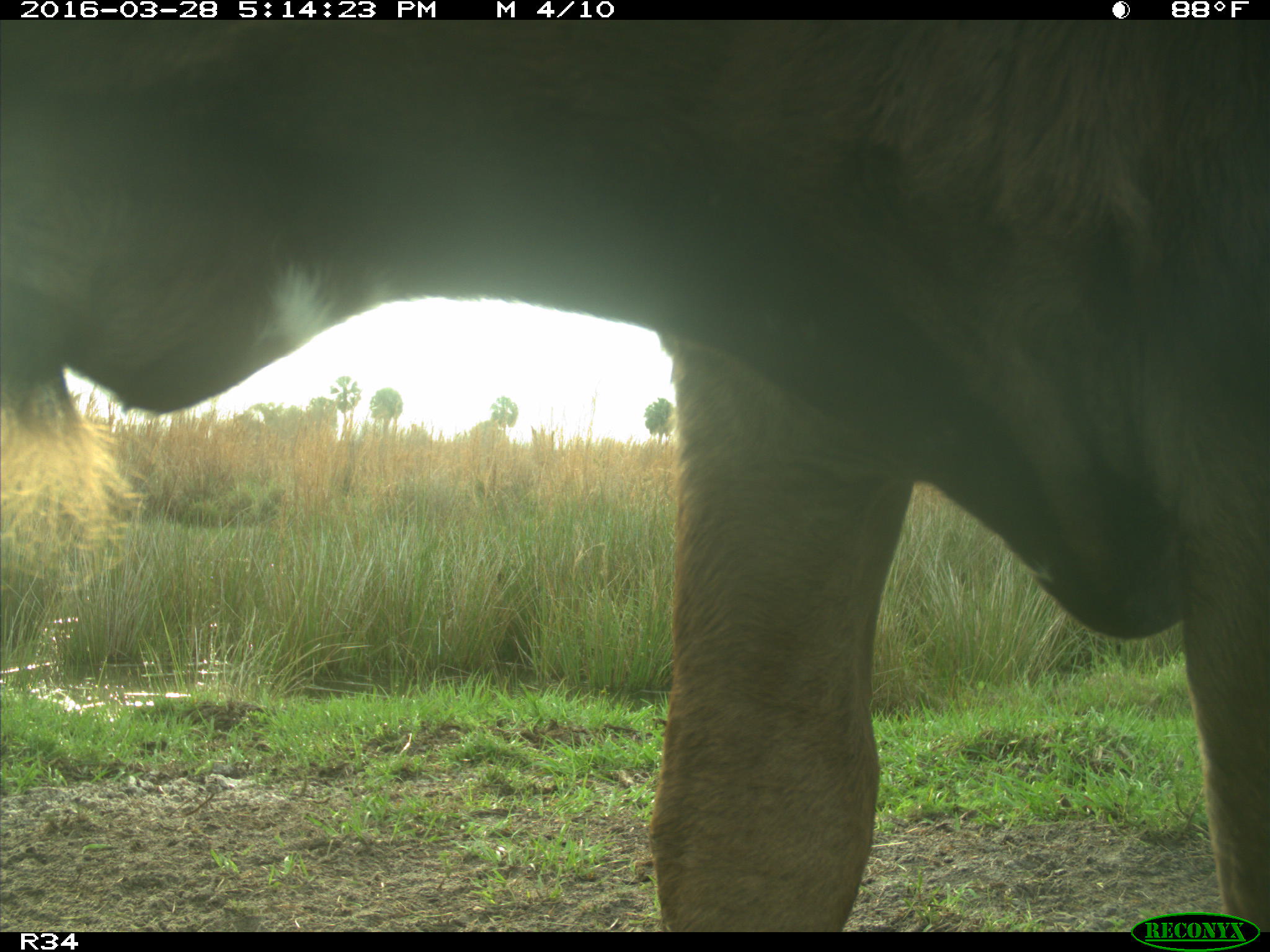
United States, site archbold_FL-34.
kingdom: Animalia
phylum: Chordata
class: Mammalia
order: Artiodactyla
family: Bovidae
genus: Bos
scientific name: Bos taurus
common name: domestic cow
Bos taurus (domestic cow).